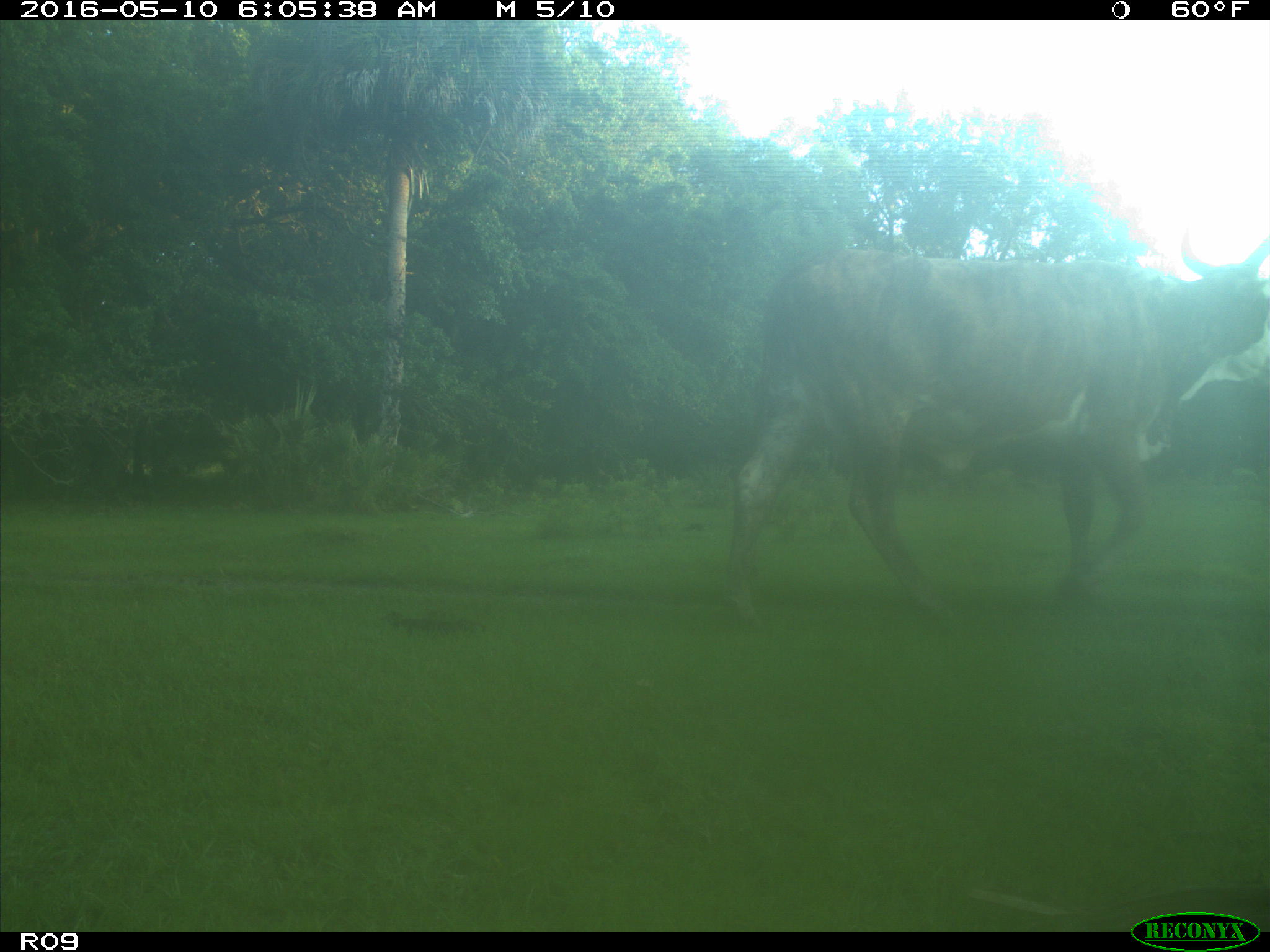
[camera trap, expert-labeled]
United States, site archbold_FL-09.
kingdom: Animalia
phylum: Chordata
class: Mammalia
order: Artiodactyla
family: Bovidae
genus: Bos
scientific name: Bos taurus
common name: domestic cow